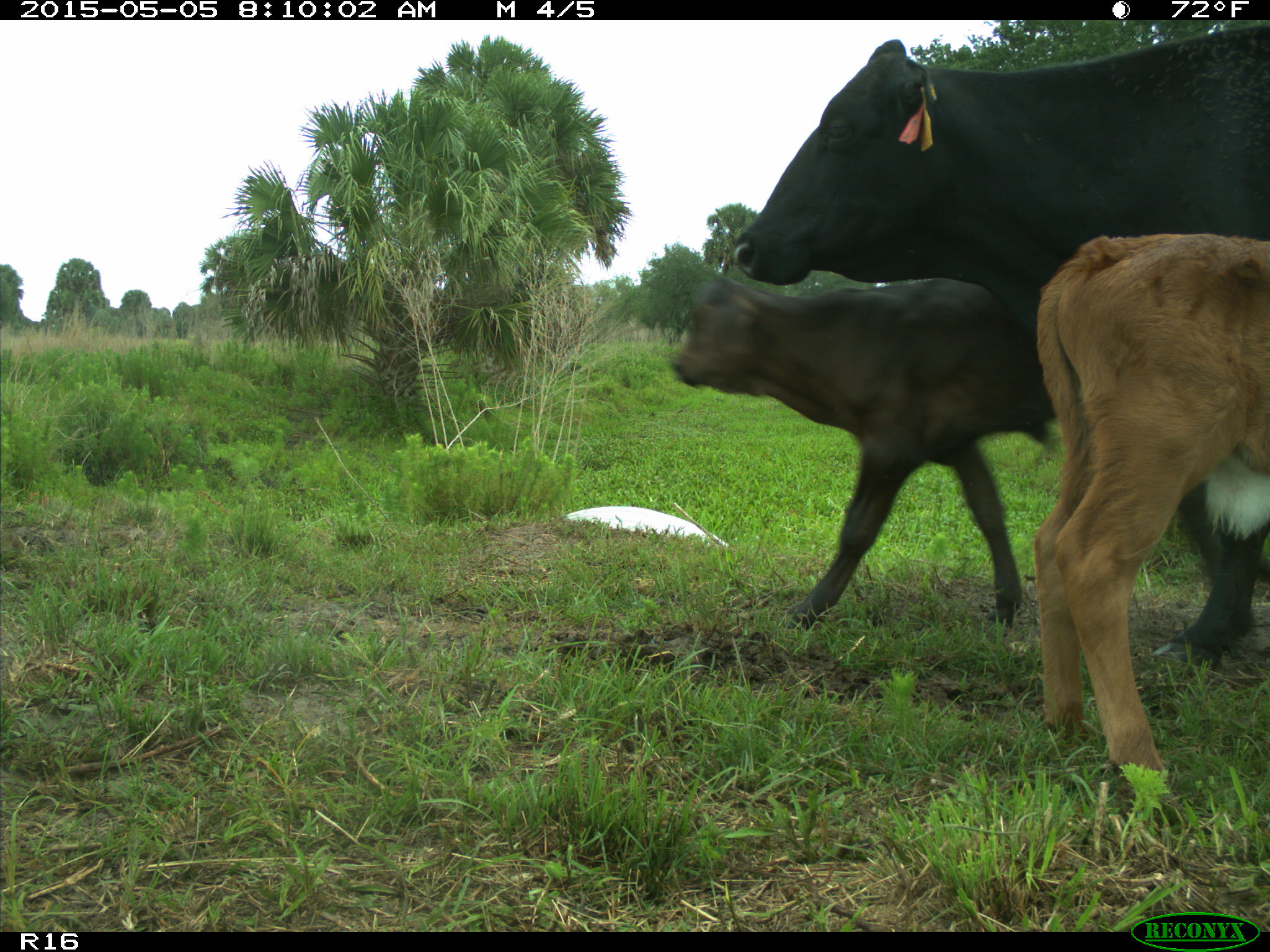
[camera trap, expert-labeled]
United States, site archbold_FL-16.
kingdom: Animalia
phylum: Chordata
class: Mammalia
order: Artiodactyla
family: Bovidae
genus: Bos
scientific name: Bos taurus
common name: domestic cow